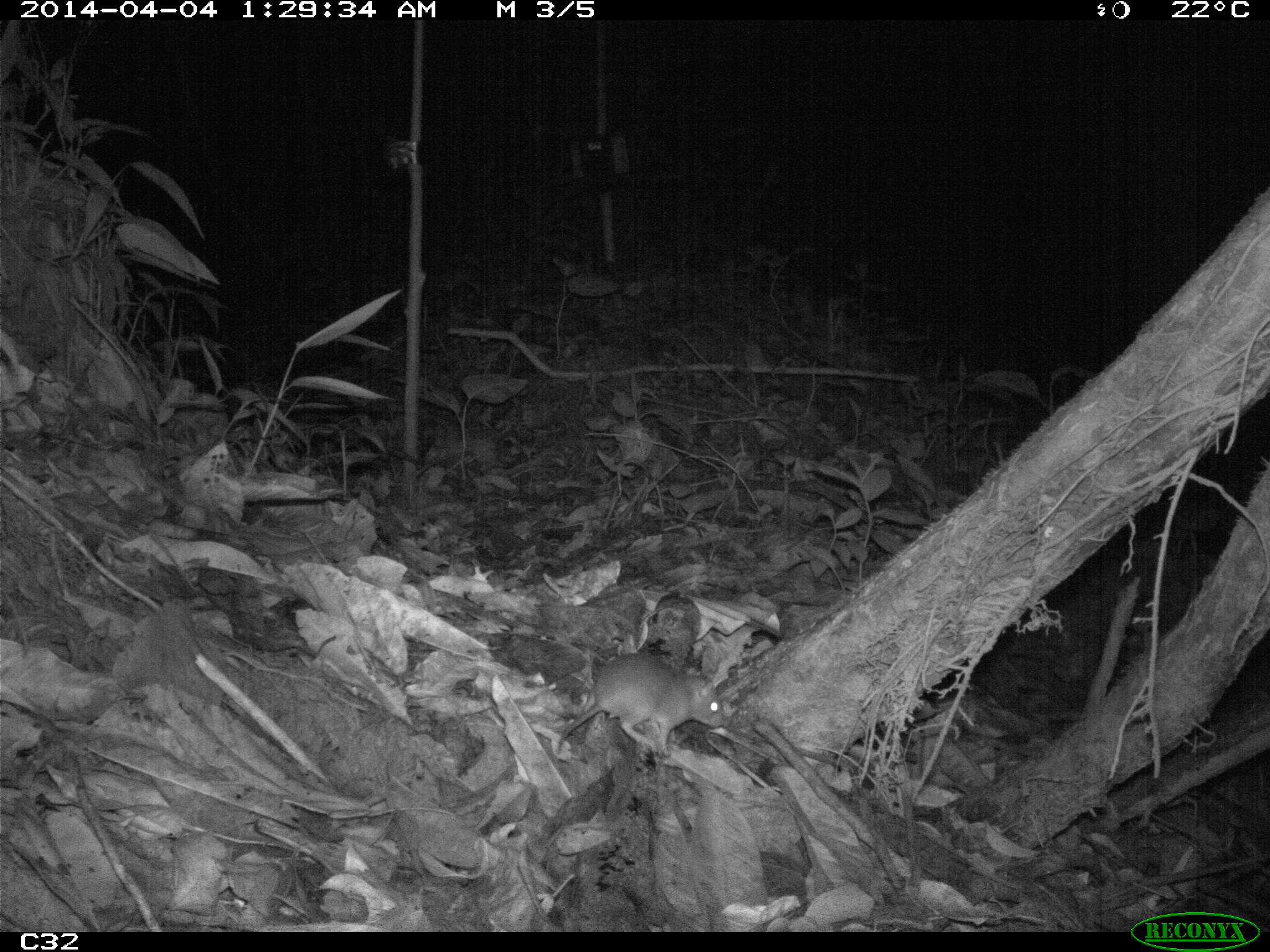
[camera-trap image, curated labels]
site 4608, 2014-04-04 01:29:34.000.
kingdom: Animalia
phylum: Chordata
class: Mammalia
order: Rodentia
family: Muridae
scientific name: Muridae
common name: mice, rats, and gerbils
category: unknown mouse or rat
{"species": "unknown mouse or rat (mice, rats, and gerbils) (Muridae)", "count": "1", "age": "adult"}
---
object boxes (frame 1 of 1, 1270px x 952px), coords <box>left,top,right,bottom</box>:
unknown mouse or rat: <box>556,652,728,756</box>